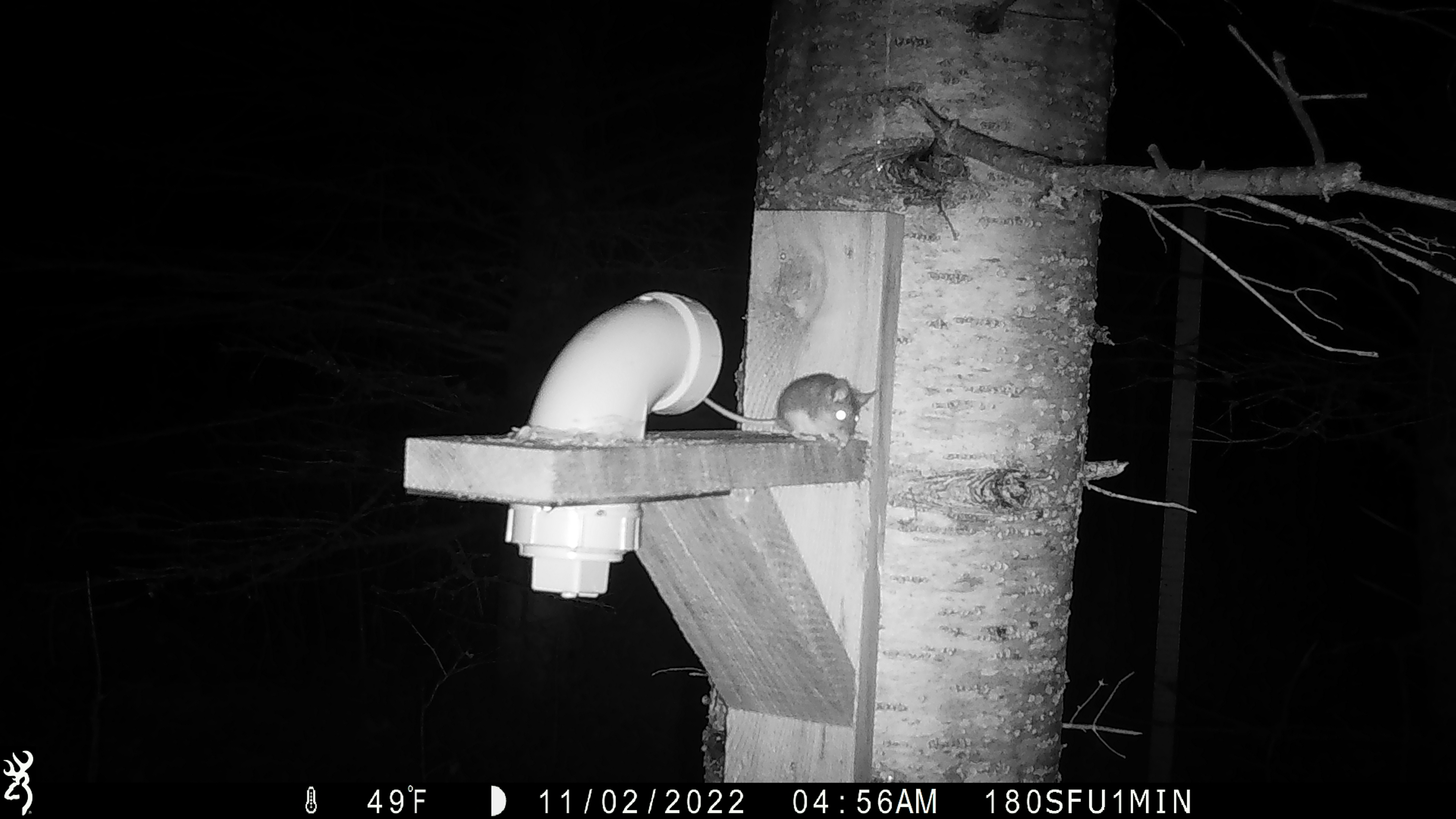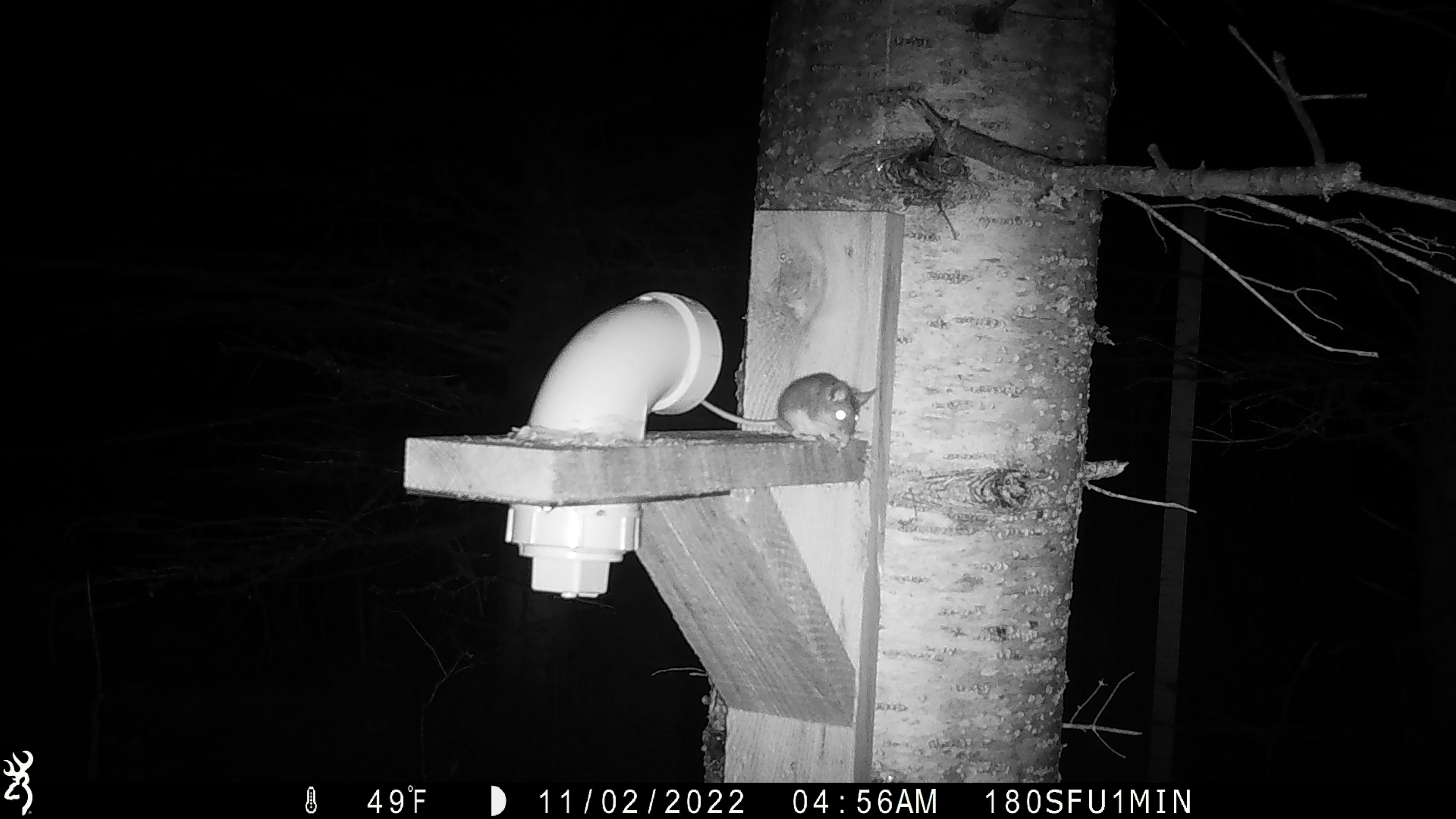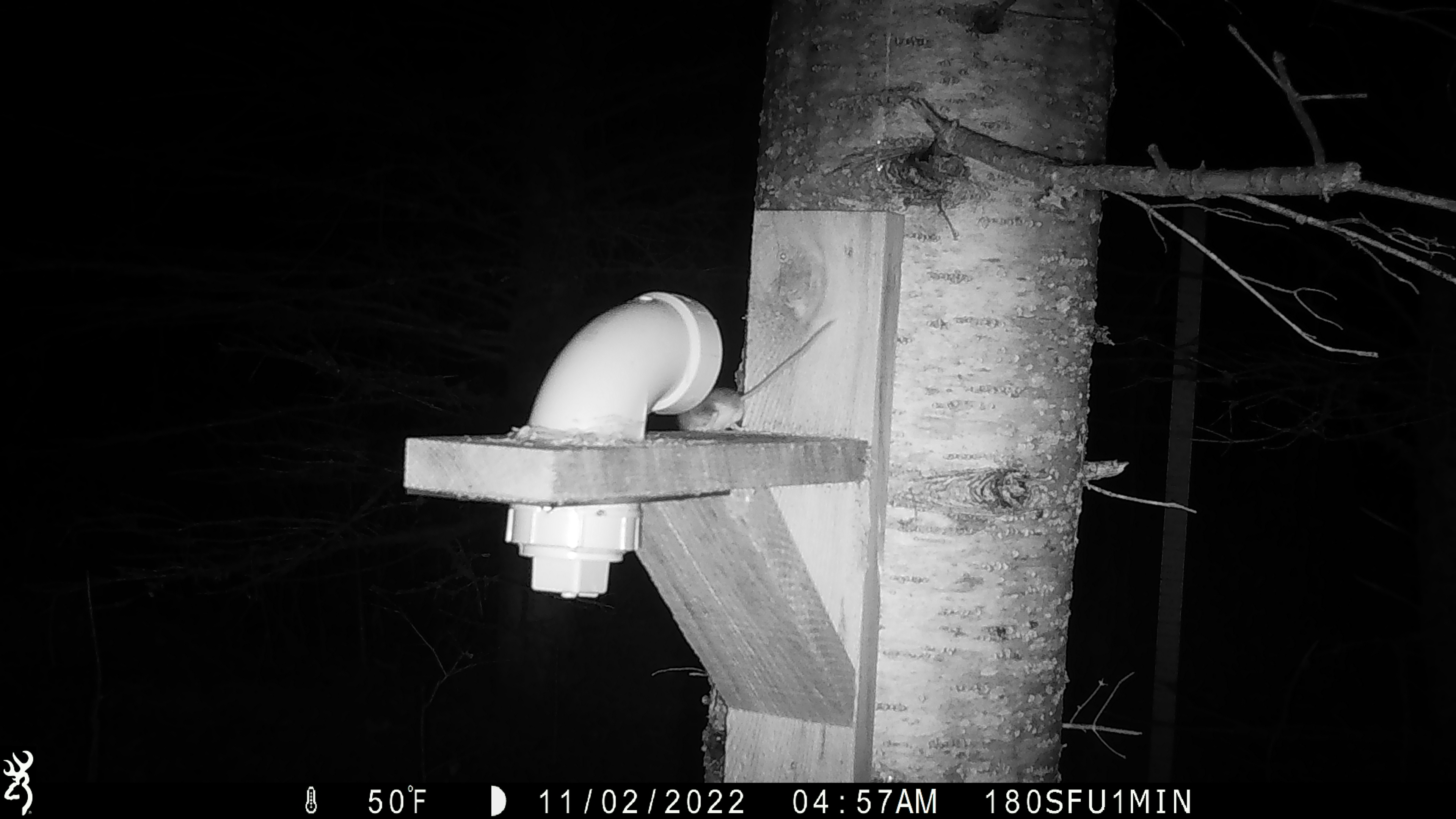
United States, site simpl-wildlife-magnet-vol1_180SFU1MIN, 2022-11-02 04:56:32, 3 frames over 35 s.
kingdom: Animalia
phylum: Chordata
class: Mammalia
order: Rodentia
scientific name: Rodentia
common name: mouse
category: mouse sp.